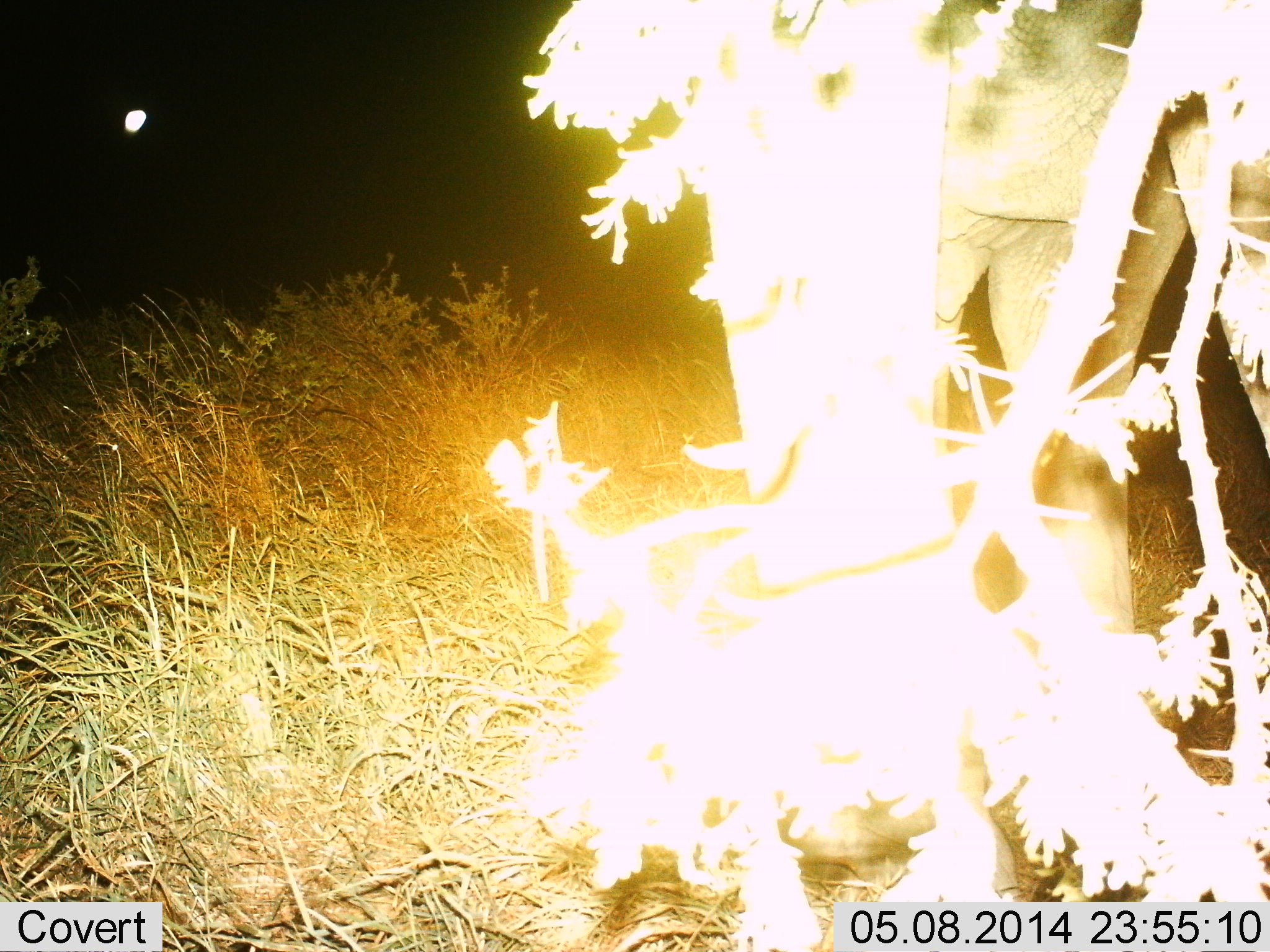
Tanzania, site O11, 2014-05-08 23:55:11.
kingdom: Animalia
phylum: Chordata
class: Mammalia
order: Proboscidea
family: Elephantidae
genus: Loxodonta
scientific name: Loxodonta africana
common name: african bush elephant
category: elephant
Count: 1.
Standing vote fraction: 90%.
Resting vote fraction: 0%.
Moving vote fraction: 0%.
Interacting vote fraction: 0%.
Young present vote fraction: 0%.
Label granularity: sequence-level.